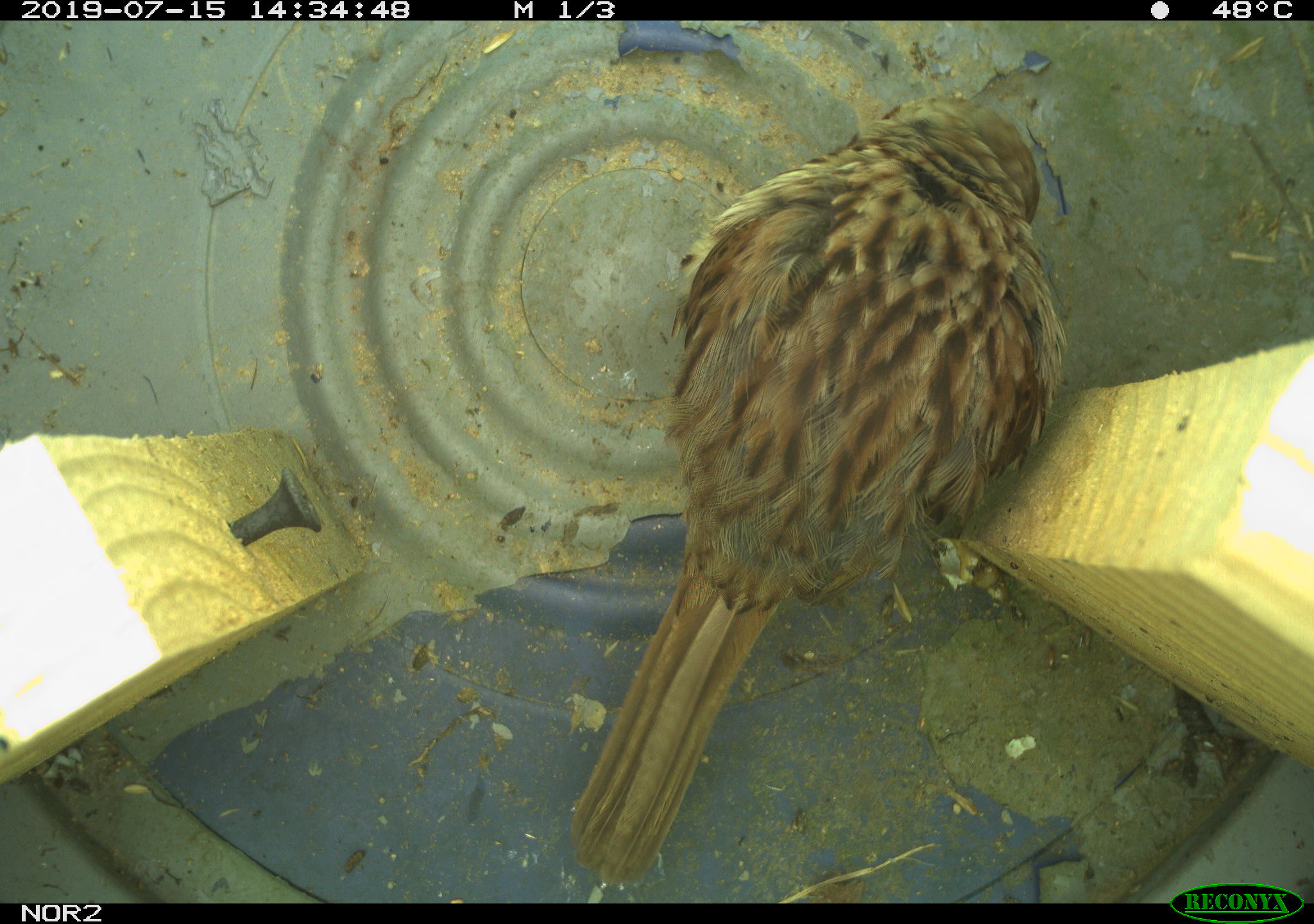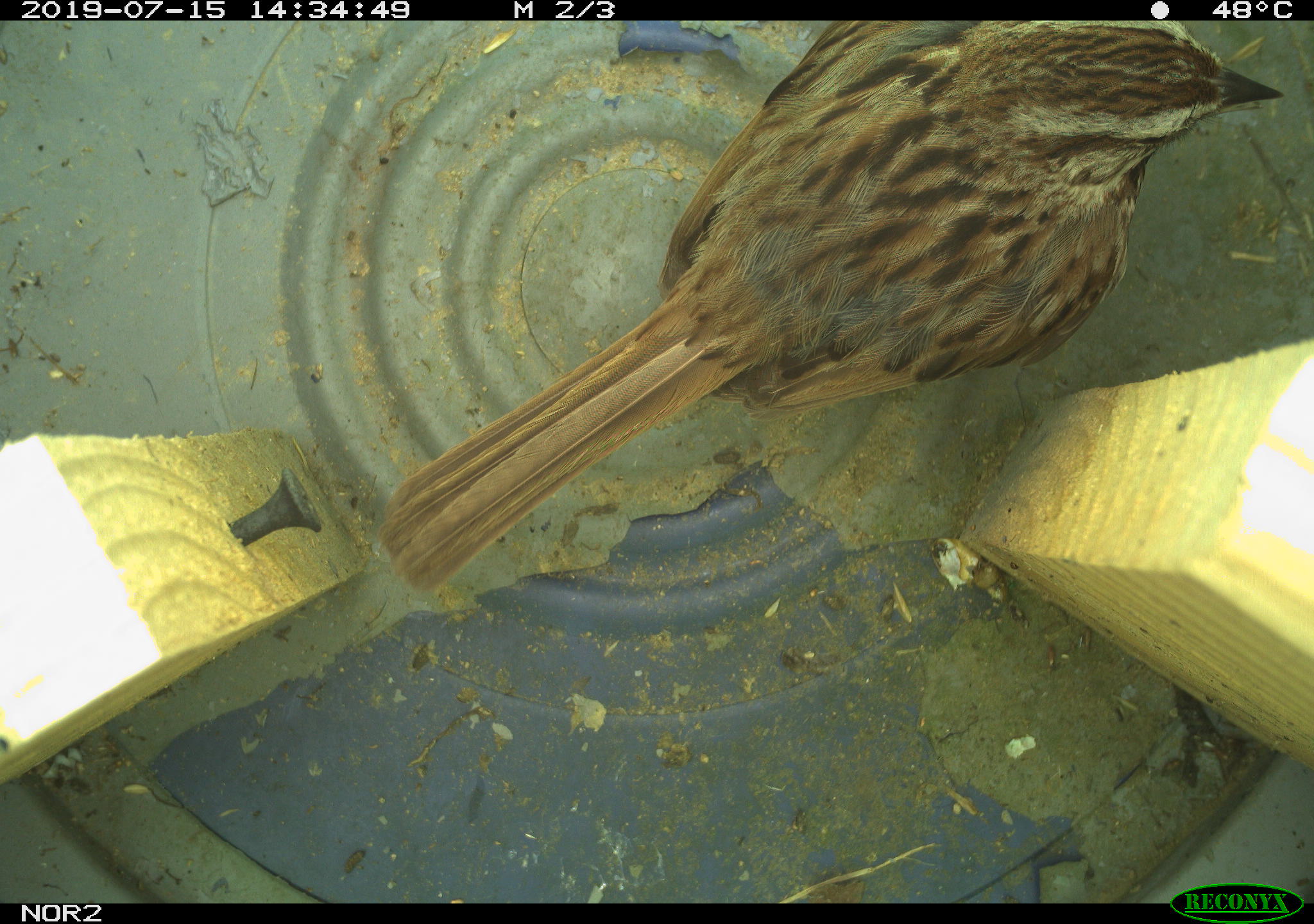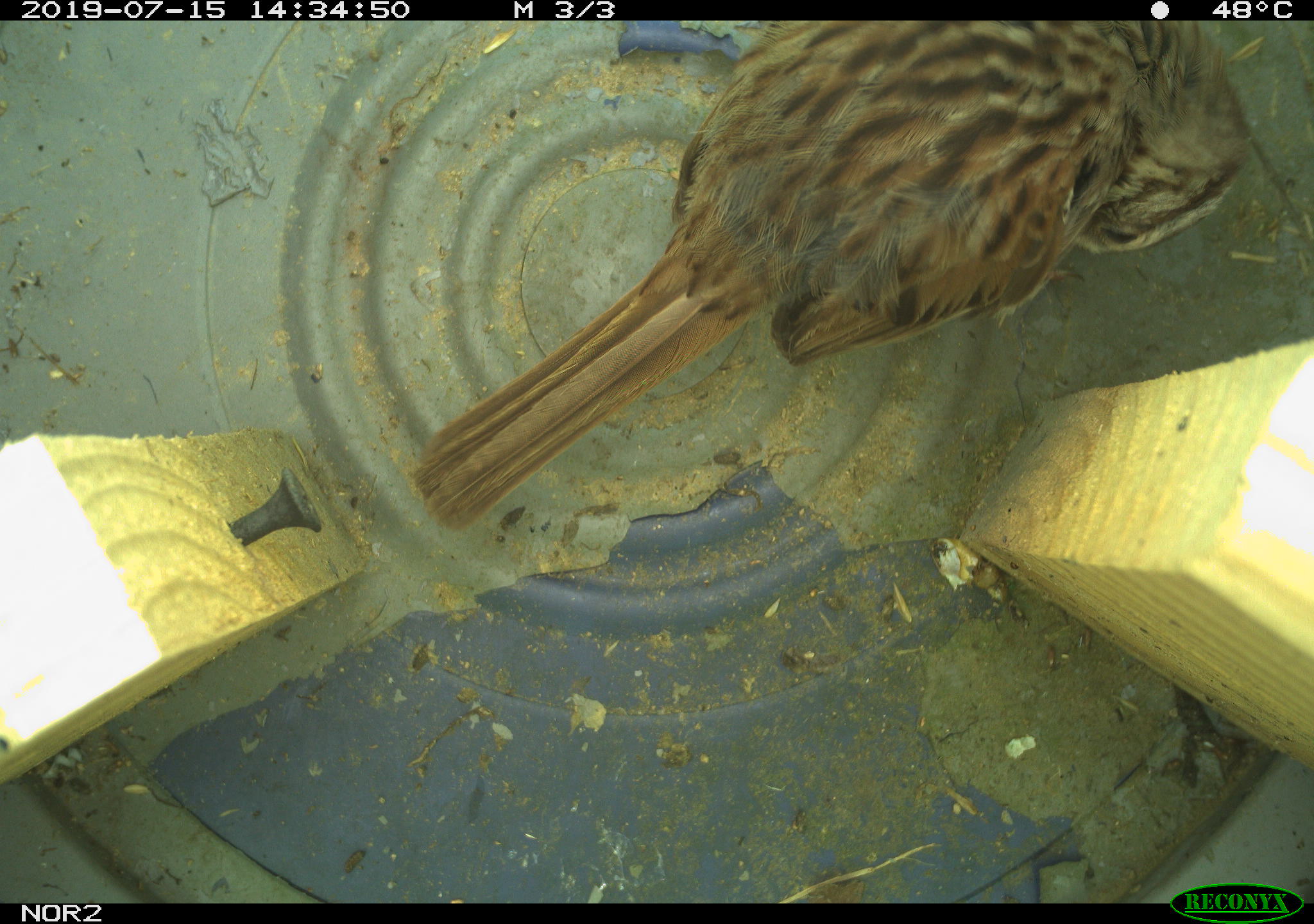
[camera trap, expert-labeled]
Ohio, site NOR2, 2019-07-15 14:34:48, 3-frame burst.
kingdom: Animalia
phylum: Chordata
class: Aves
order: Passeriformes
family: Passerellidae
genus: Melospiza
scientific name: Melospiza melodia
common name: song sparrow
Song sparrow (Melospiza melodia).